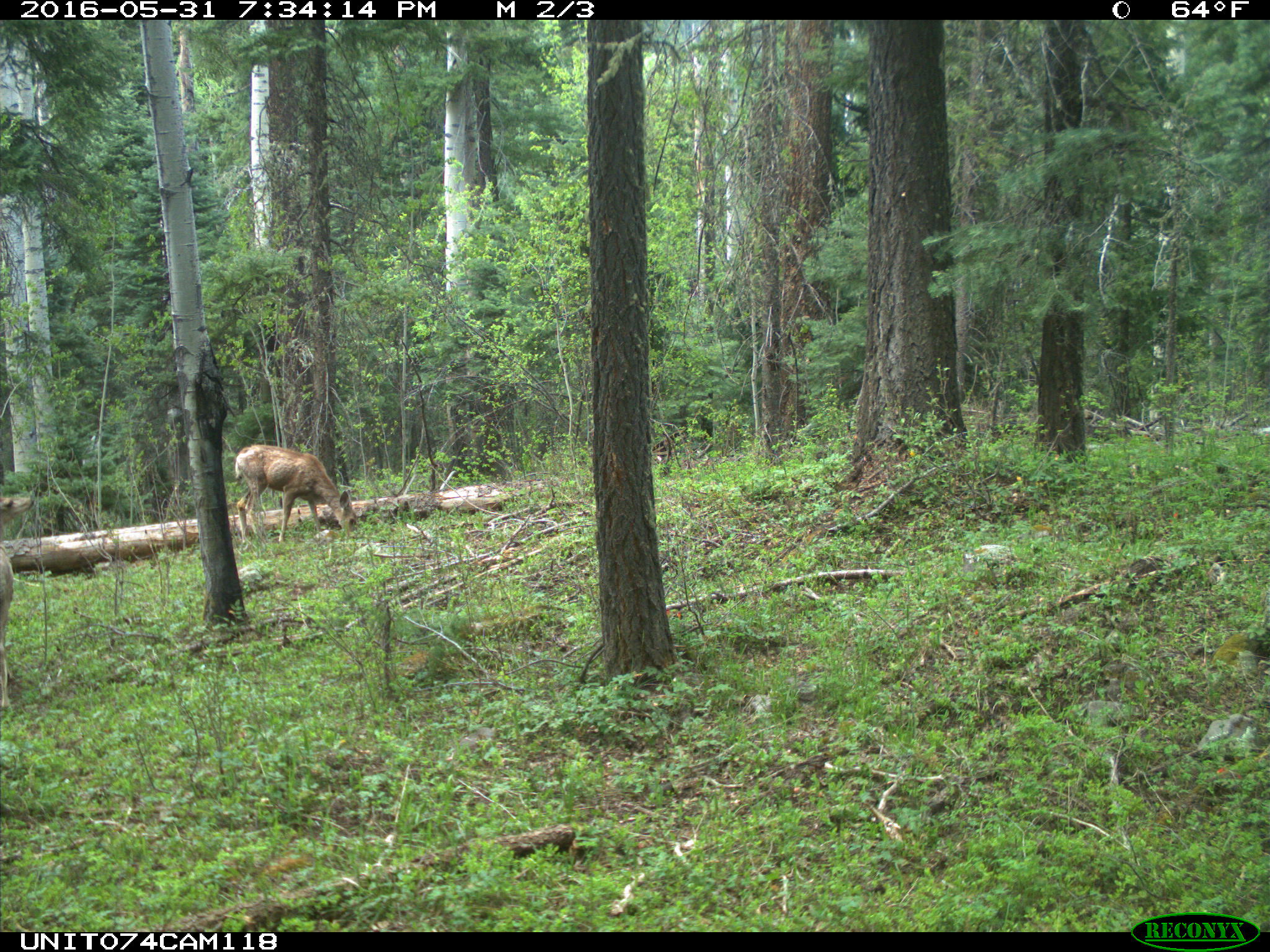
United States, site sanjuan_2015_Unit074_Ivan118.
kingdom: Animalia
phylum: Chordata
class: Mammalia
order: Artiodactyla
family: Cervidae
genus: Odocoileus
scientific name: Odocoileus hemionus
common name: mule deer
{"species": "Odocoileus hemionus (mule deer)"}